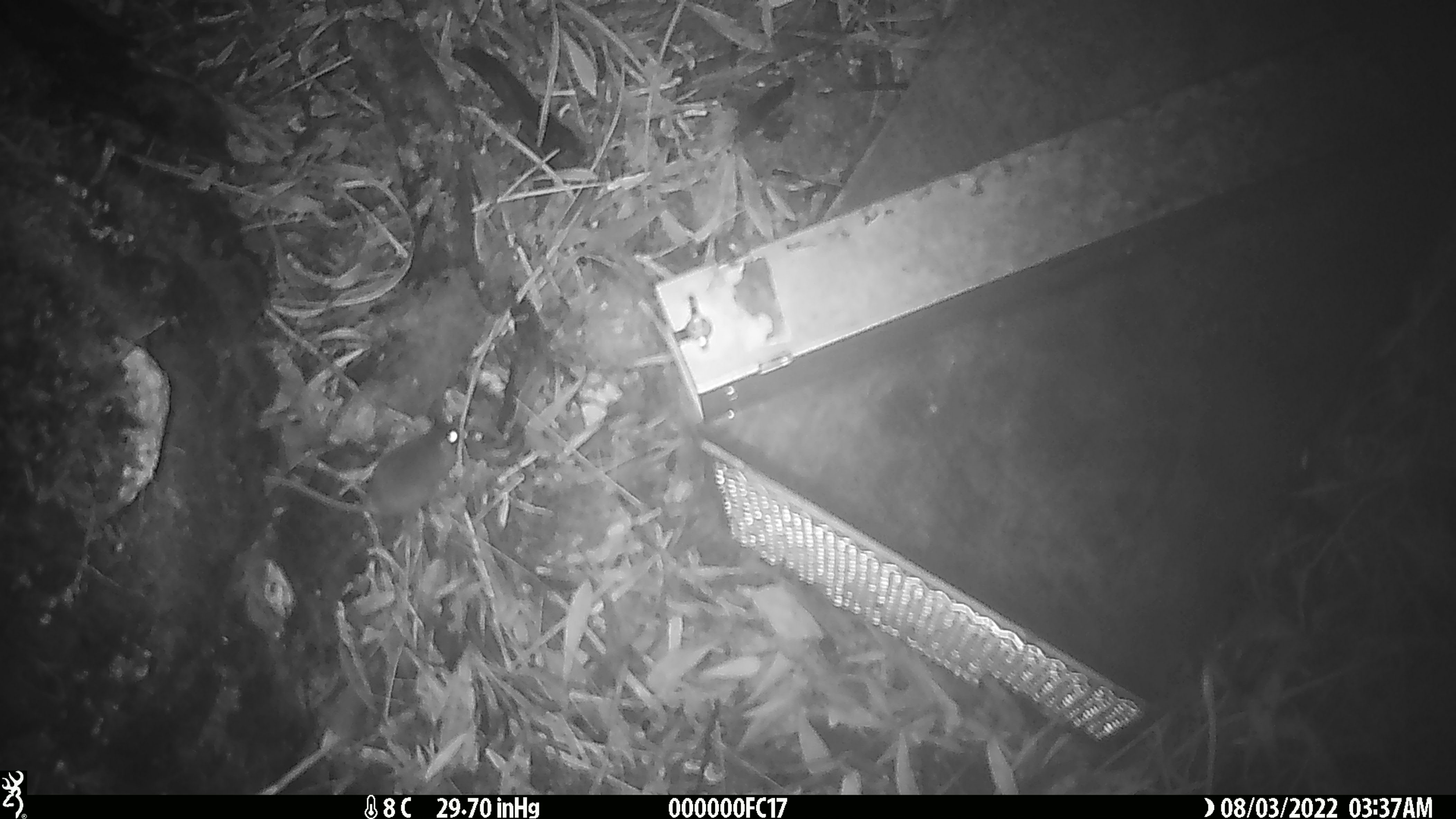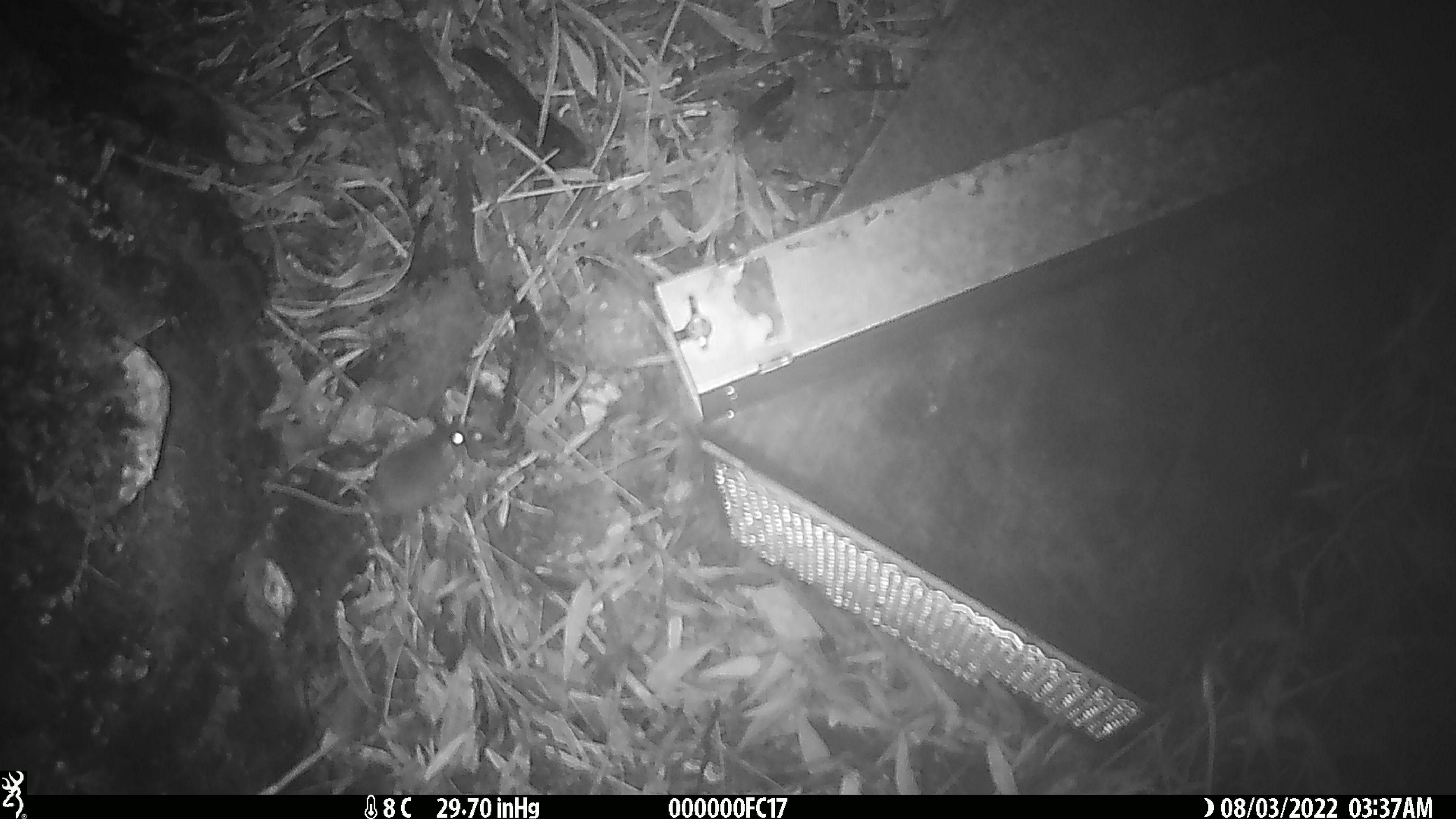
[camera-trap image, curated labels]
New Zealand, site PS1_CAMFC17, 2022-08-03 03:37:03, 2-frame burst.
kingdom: Animalia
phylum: Chordata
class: Mammalia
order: Rodentia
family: Muridae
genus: Mus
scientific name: Mus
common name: mouse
Mouse (Mus).